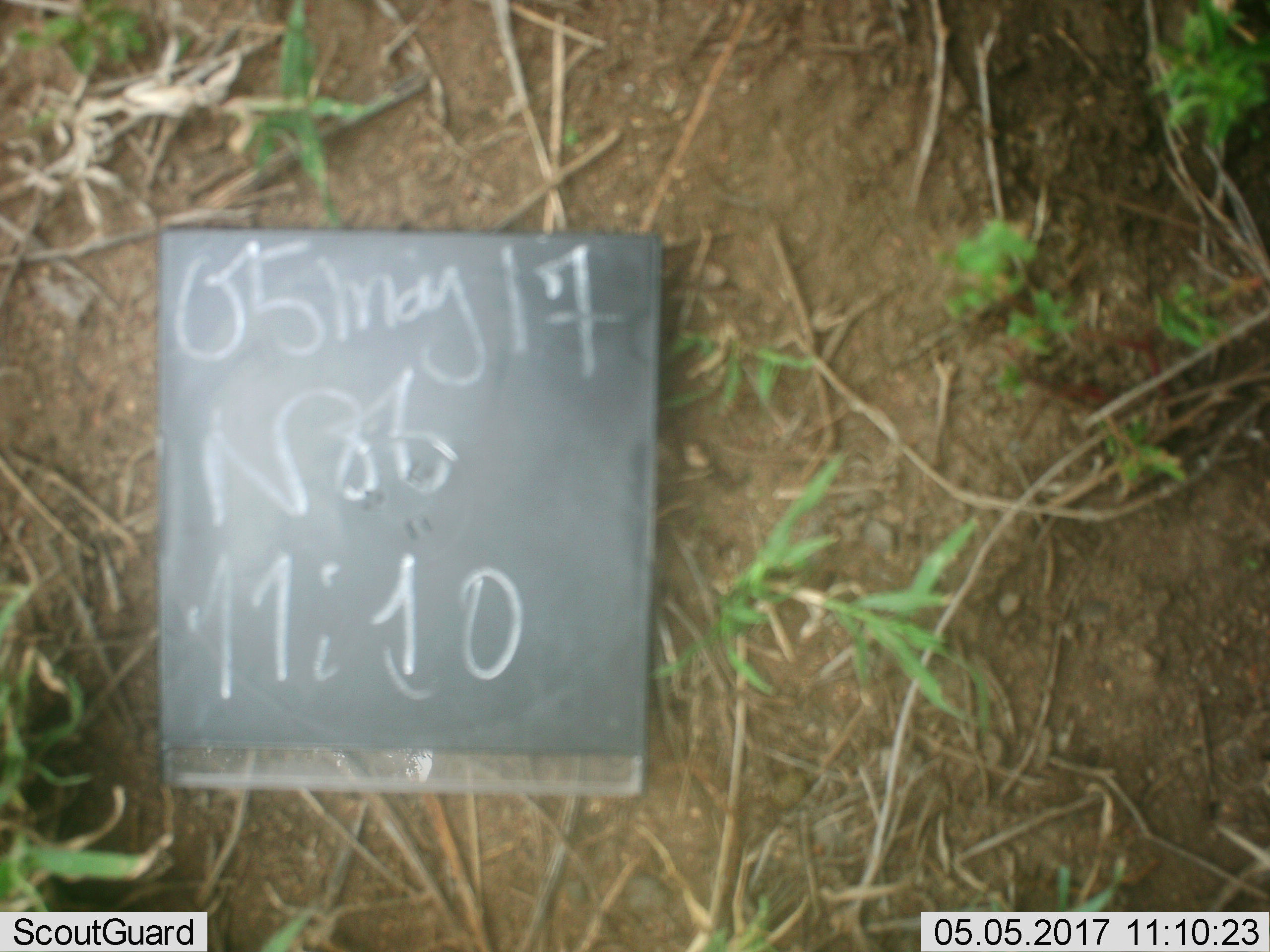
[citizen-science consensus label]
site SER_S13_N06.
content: unidentified animal